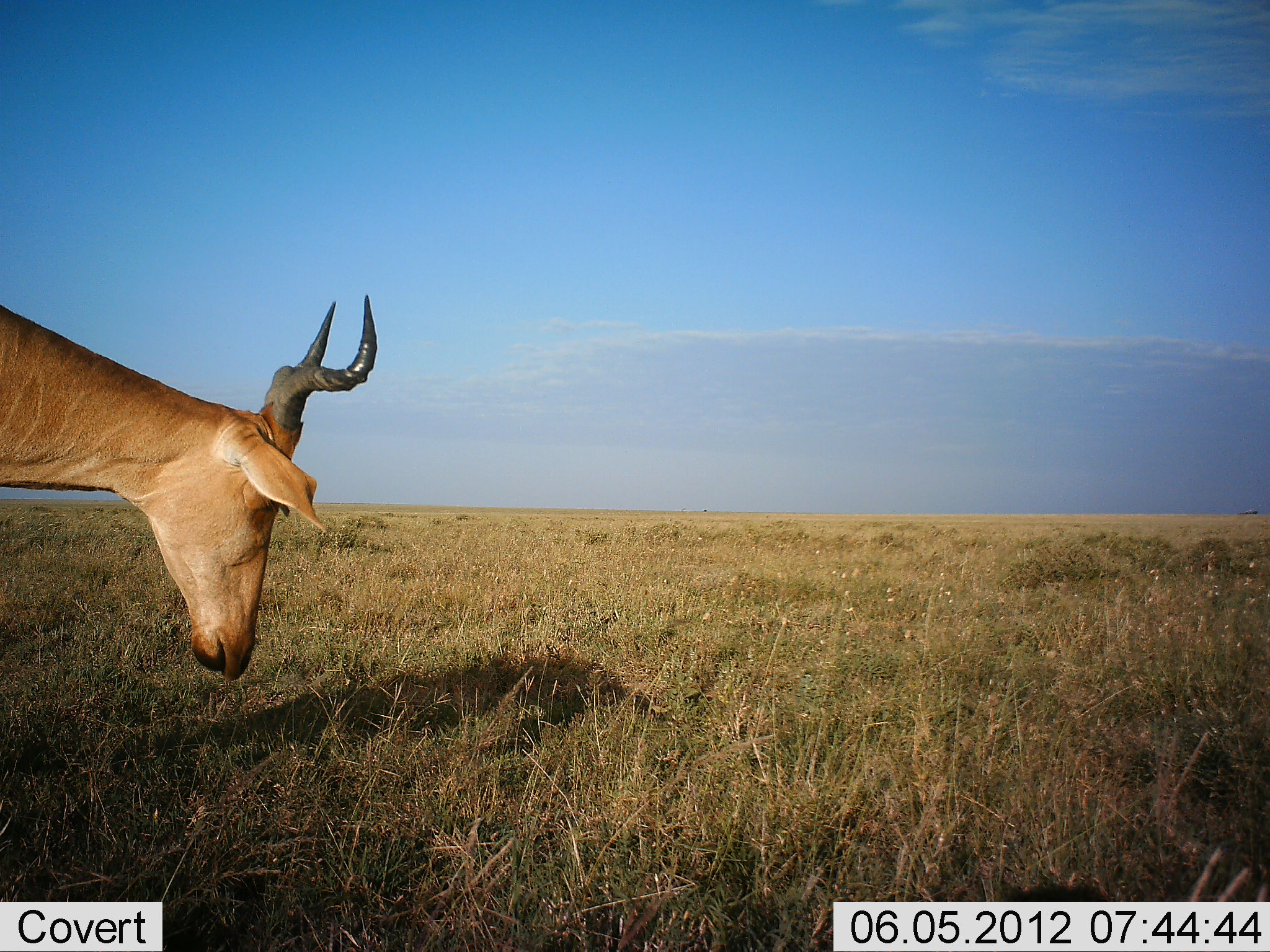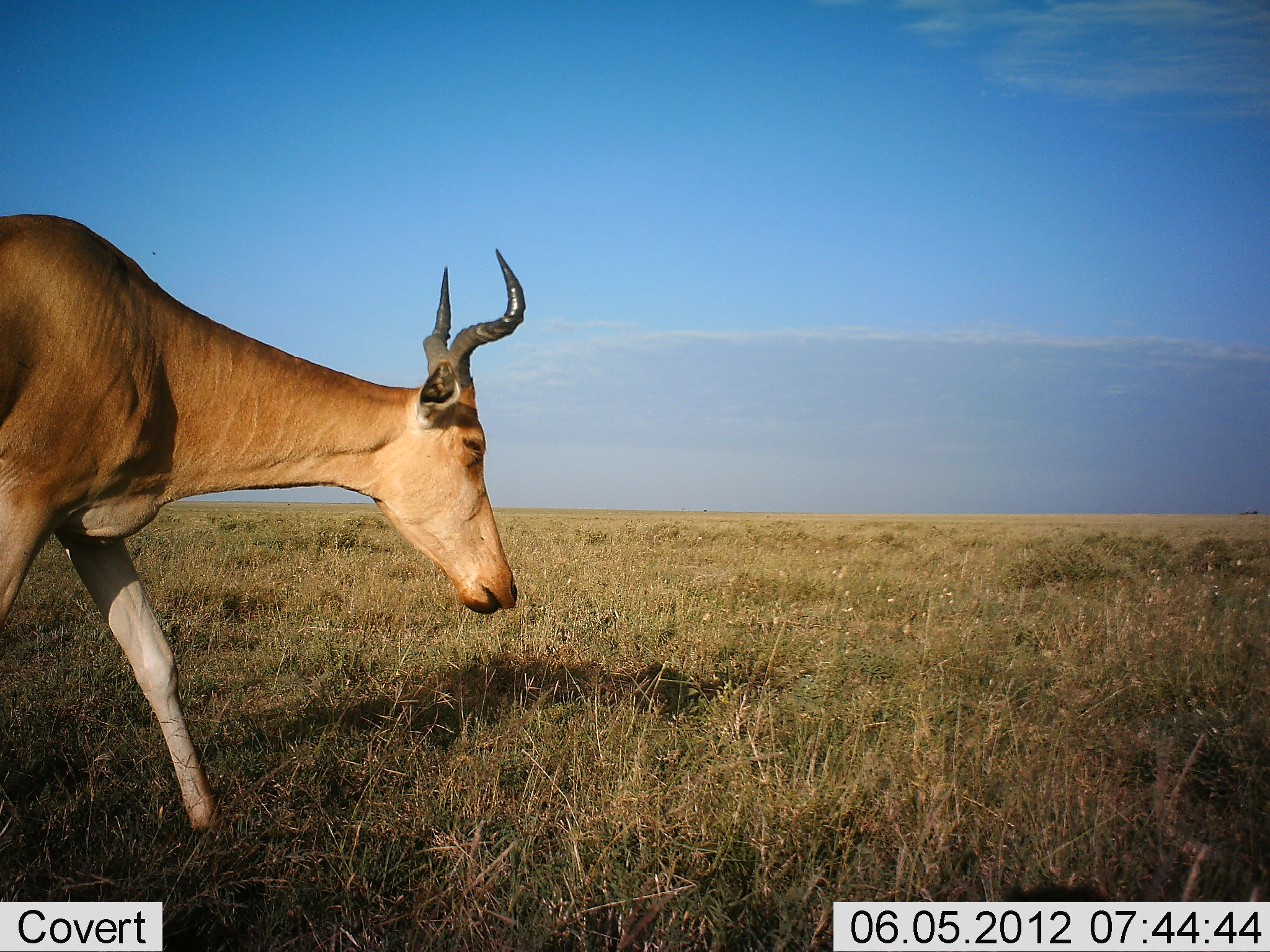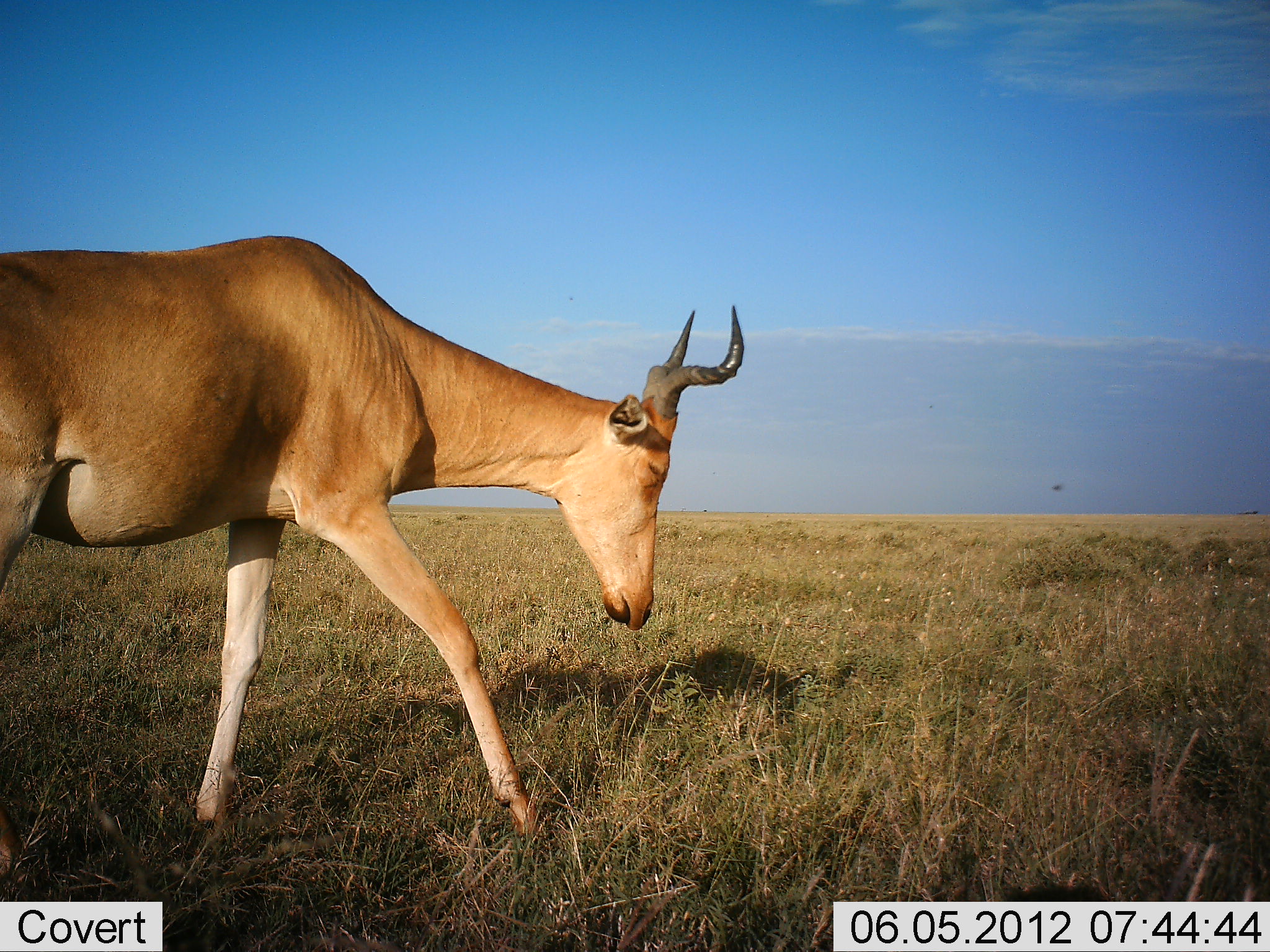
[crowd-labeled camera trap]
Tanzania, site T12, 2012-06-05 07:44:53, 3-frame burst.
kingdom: Animalia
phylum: Chordata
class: Mammalia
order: Artiodactyla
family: Bovidae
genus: Alcelaphus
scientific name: Alcelaphus buselaphus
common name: hartebeest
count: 1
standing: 0%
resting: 0%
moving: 100%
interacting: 0%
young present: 0%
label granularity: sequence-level